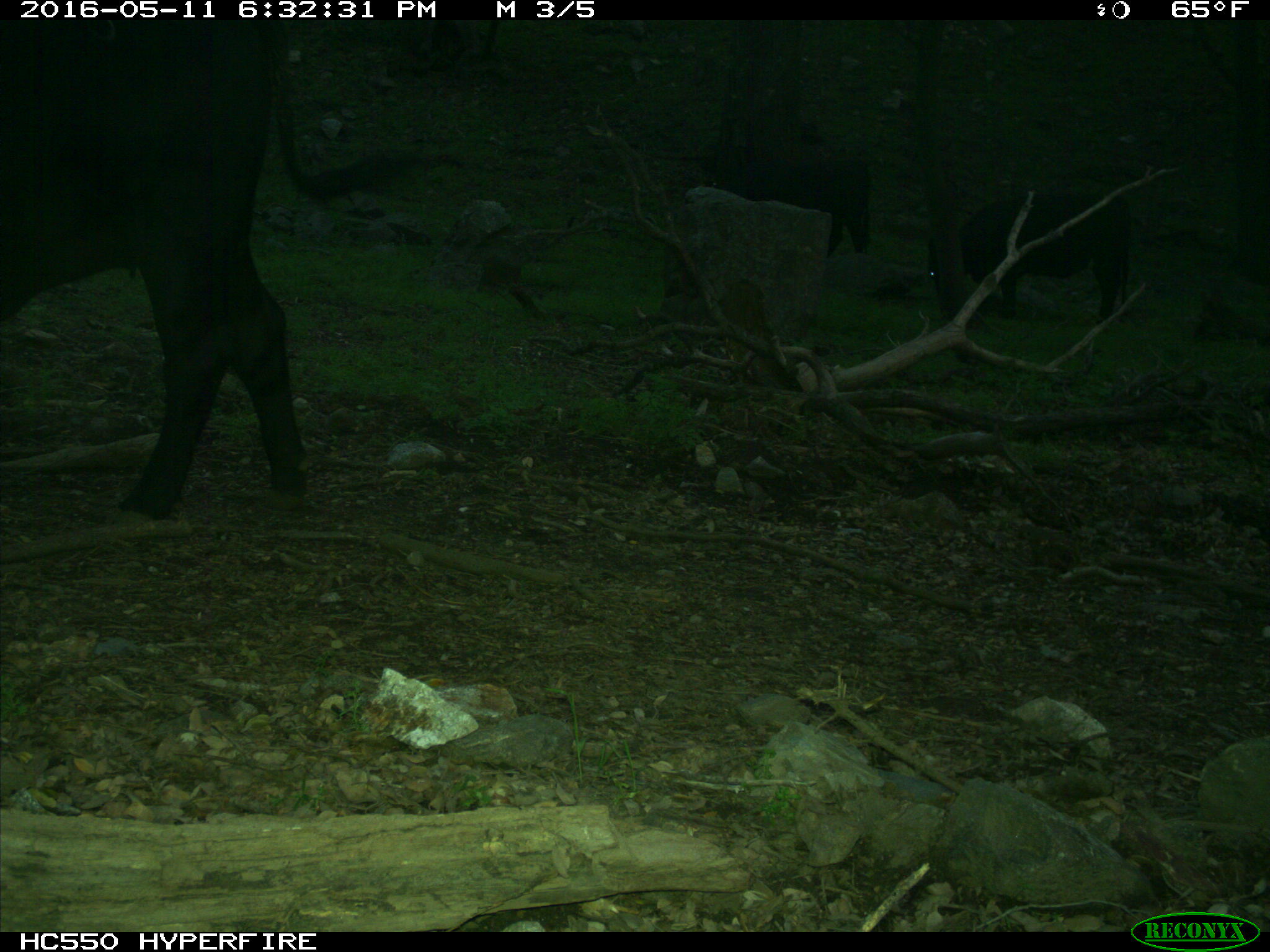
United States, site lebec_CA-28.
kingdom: Animalia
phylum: Chordata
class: Mammalia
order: Artiodactyla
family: Bovidae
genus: Bos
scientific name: Bos taurus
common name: domestic cow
Bos taurus (domestic cow).